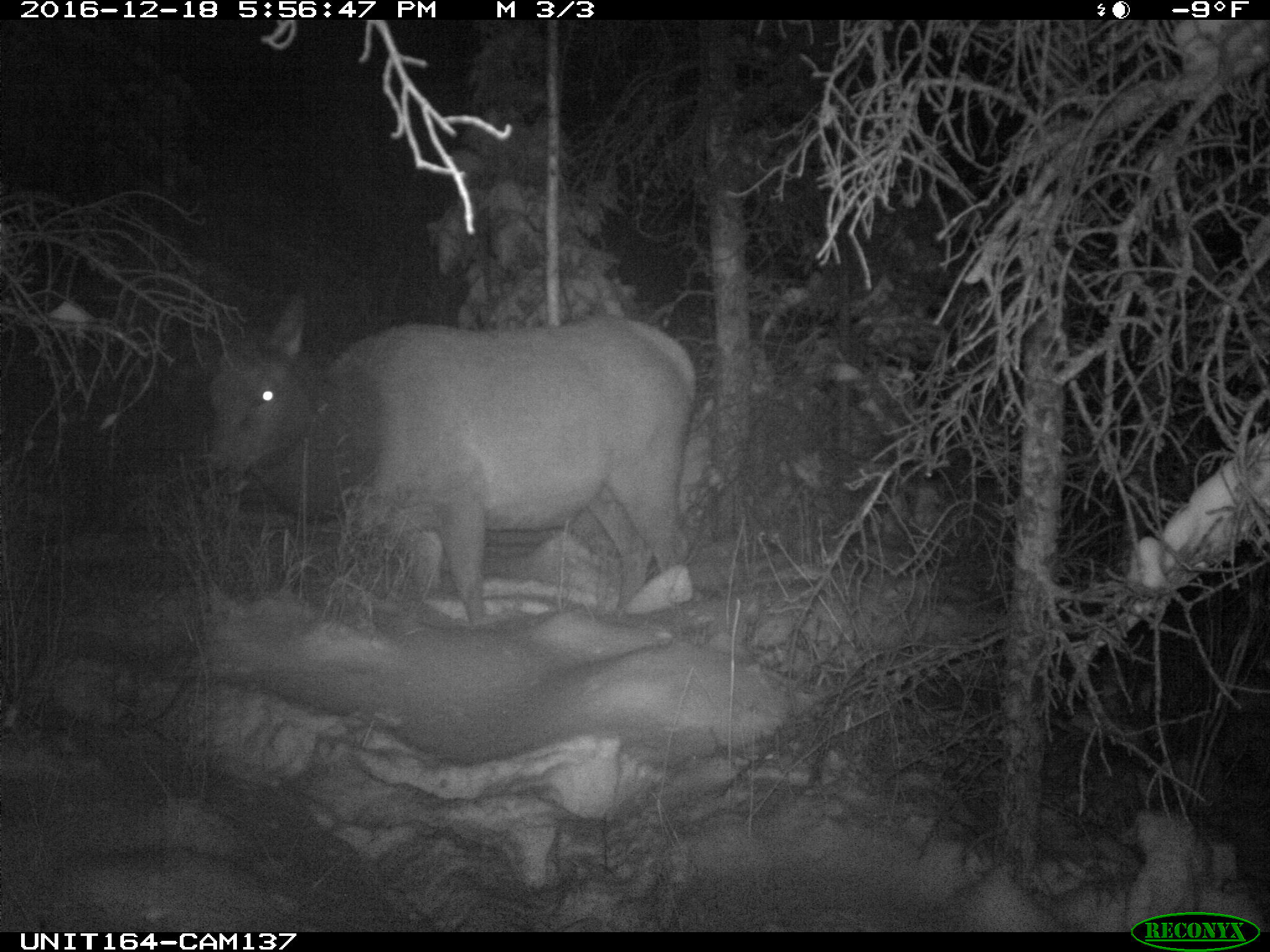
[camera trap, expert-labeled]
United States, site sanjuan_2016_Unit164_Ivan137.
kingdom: Animalia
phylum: Chordata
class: Mammalia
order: Artiodactyla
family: Cervidae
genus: Cervus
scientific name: Cervus elaphus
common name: red deer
Cervus elaphus (red deer).